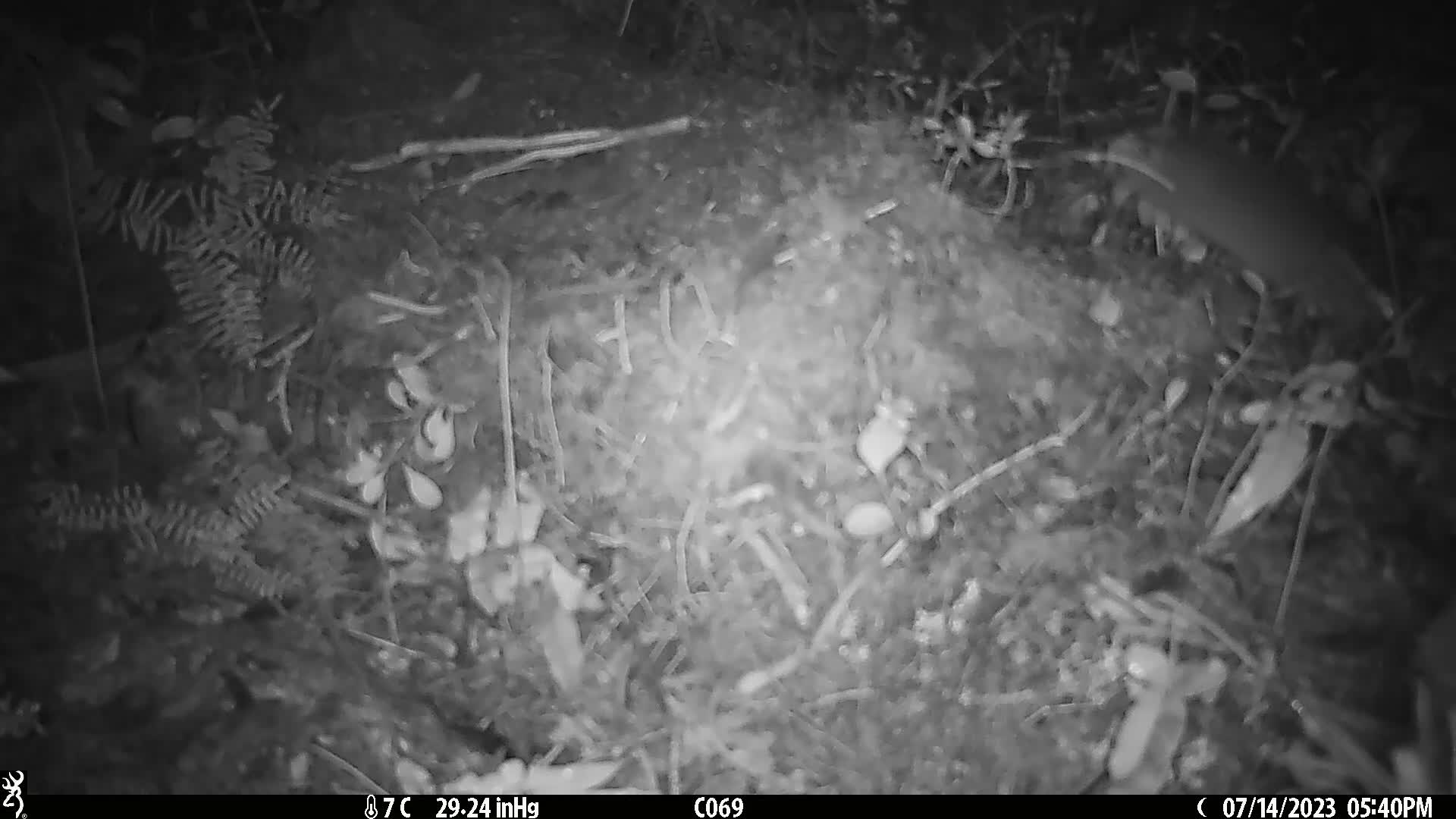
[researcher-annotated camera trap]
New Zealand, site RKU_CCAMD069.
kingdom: Animalia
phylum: Chordata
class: Mammalia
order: Rodentia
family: Muridae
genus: Rattus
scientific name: Rattus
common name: rat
Rat (Rattus).